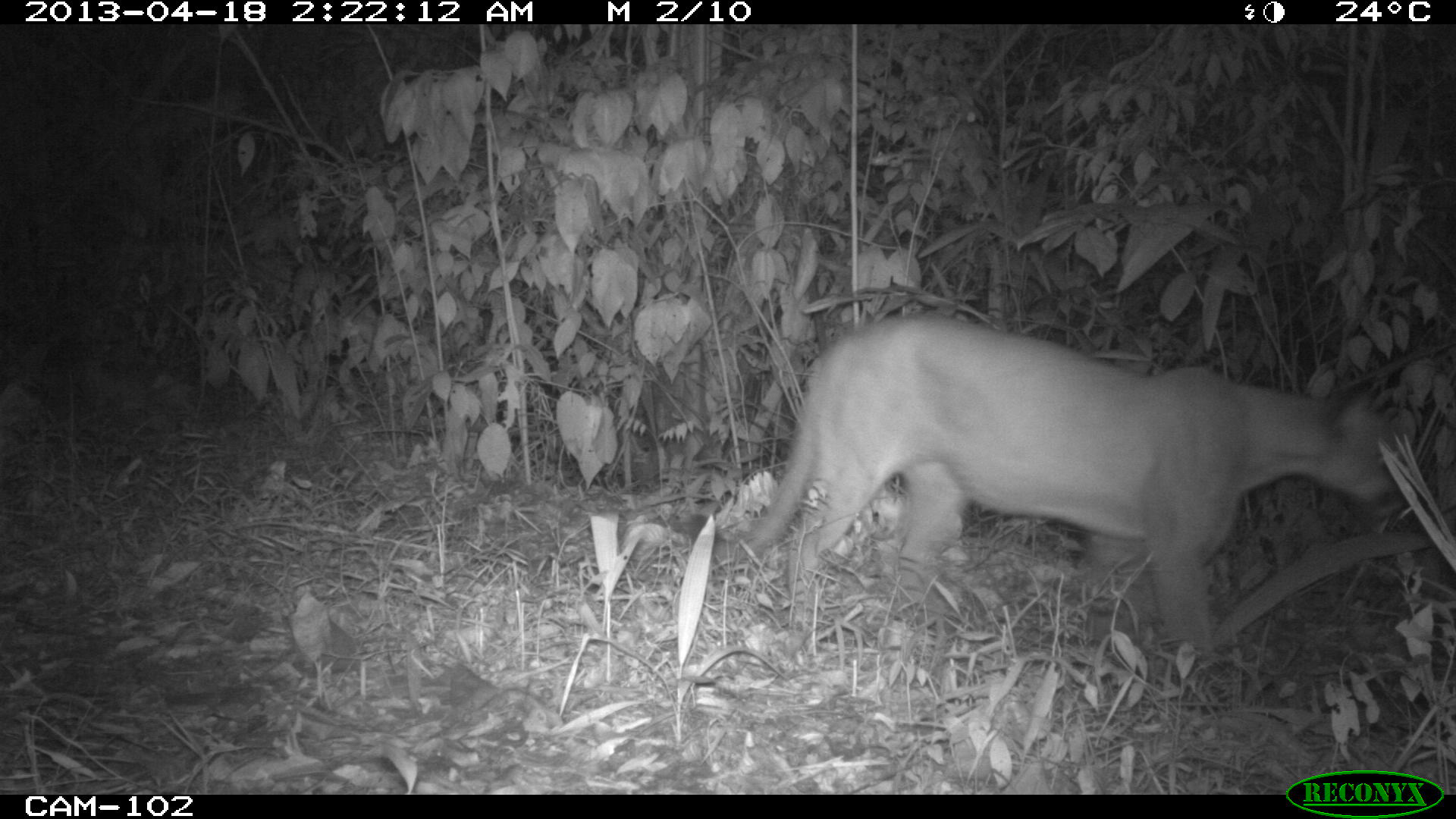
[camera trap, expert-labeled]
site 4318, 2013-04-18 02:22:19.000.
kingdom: Animalia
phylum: Chordata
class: Mammalia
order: Carnivora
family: Felidae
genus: Puma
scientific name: Puma concolor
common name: mountain lion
Puma concolor (mountain lion), count 1, sex male.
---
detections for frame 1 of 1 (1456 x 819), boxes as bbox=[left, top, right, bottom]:
puma concolor: bbox=[683, 312, 1417, 651]